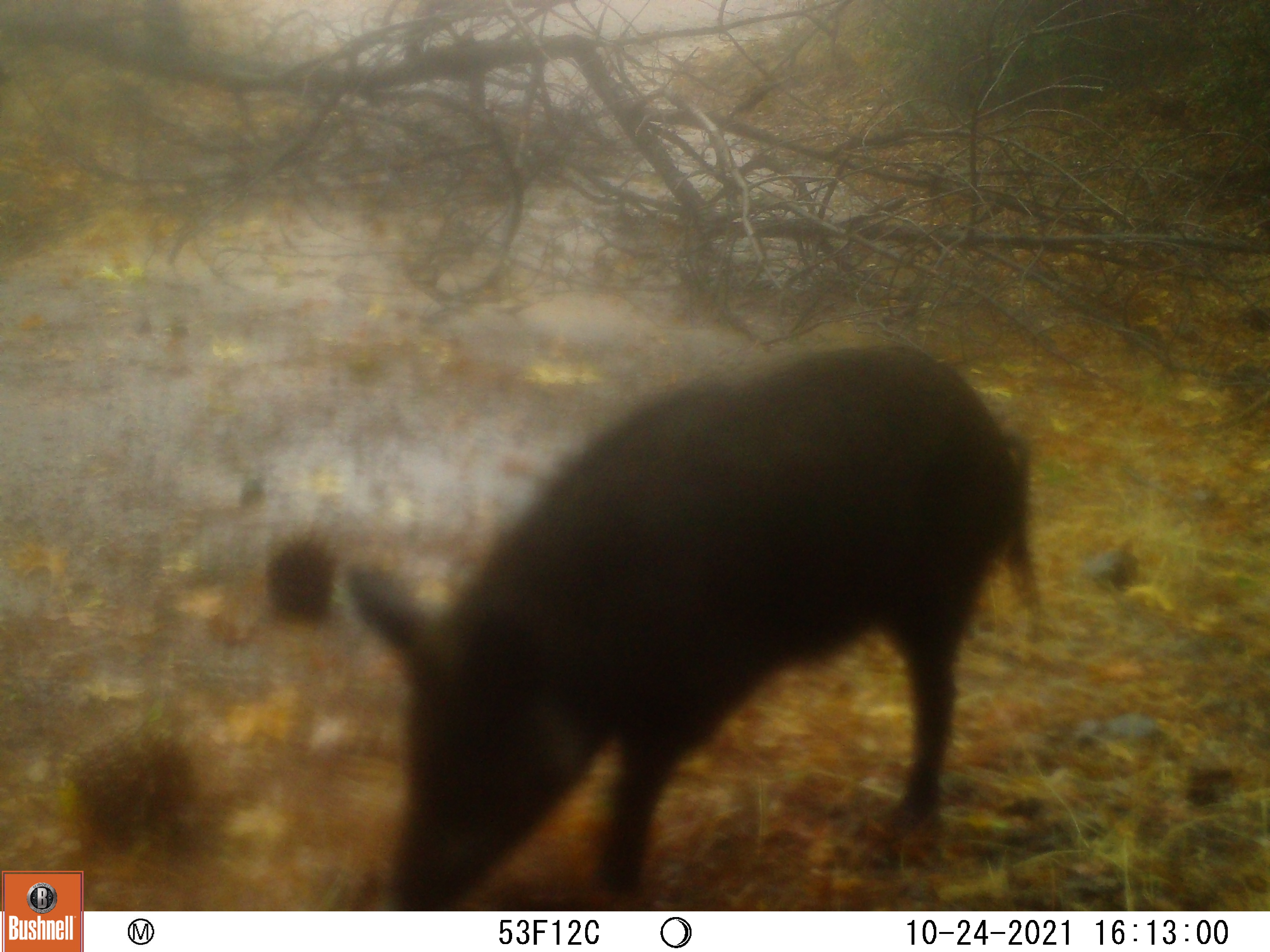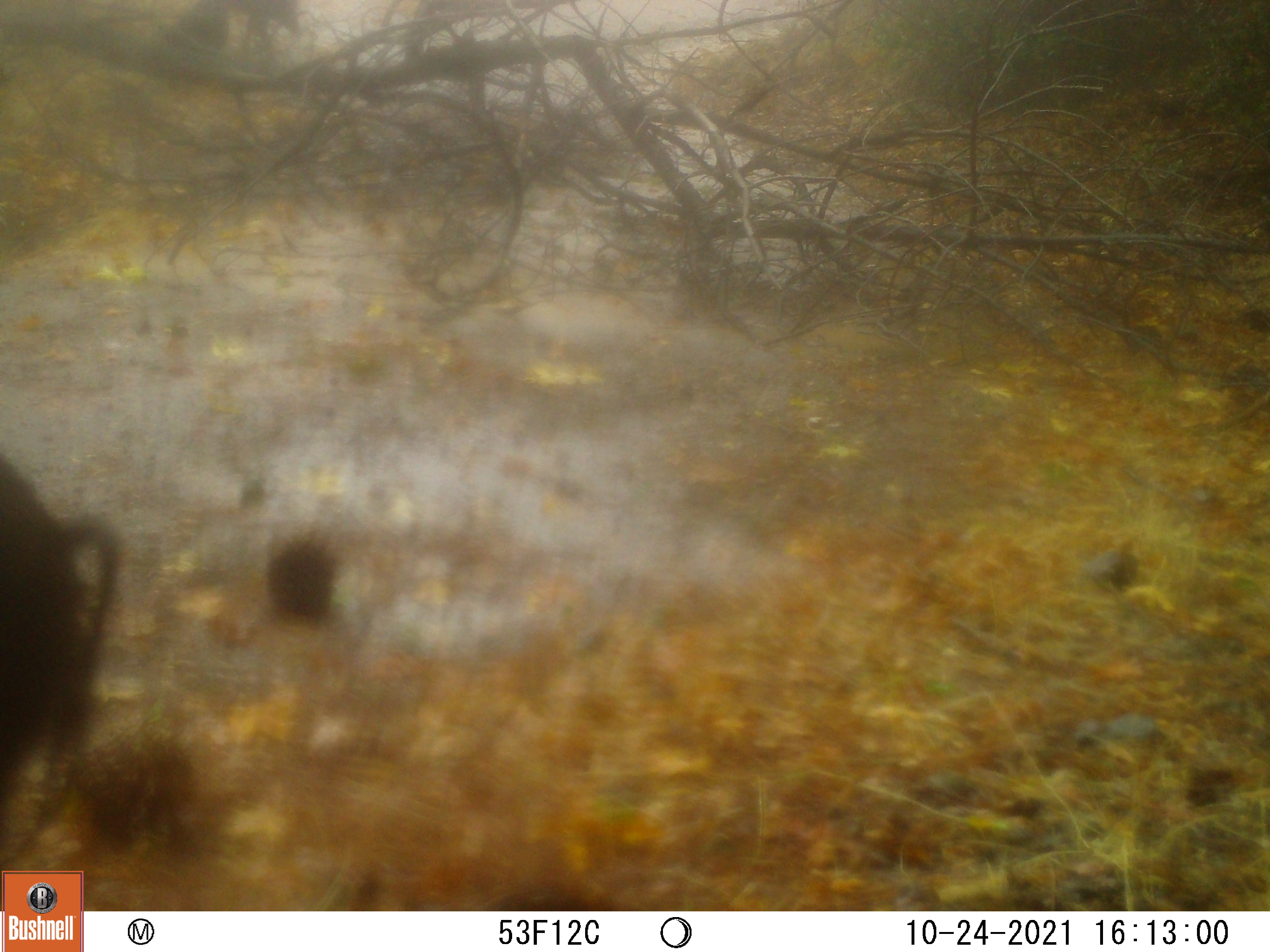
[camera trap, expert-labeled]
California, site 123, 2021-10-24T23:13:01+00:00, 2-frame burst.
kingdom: Animalia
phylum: Chordata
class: Mammalia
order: Artiodactyla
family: Suidae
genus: Sus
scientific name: Sus scrofa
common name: wild boar